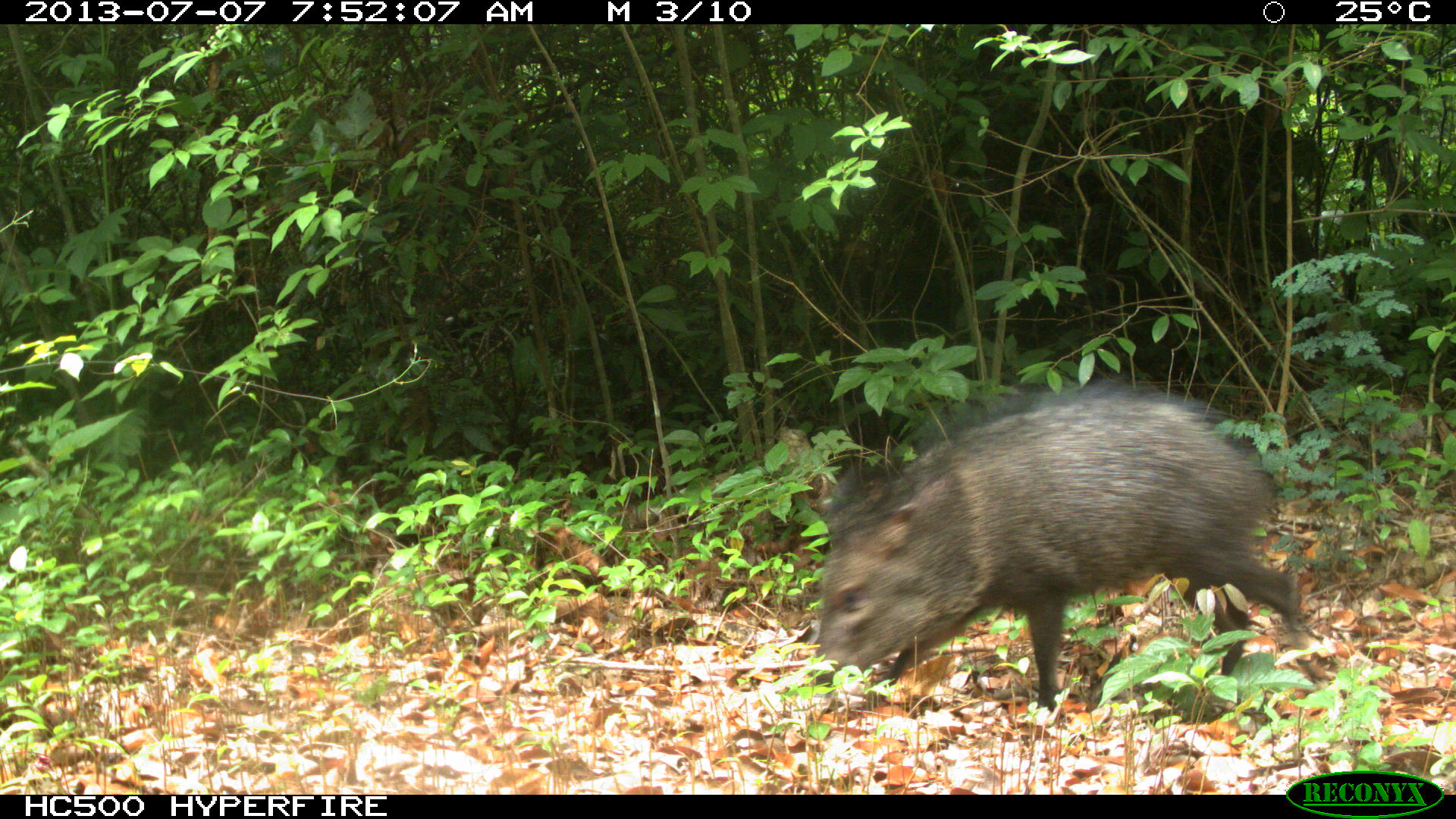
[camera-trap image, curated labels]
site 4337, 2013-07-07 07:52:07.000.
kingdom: Animalia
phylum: Chordata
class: Mammalia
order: Artiodactyla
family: Tayassuidae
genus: Pecari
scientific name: Pecari tajacu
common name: collared peccary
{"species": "Pecari tajacu (collared peccary)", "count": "1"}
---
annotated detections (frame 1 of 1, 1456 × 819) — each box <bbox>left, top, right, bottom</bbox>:
pecari tajacu: <bbox>808, 394, 1330, 708</bbox>